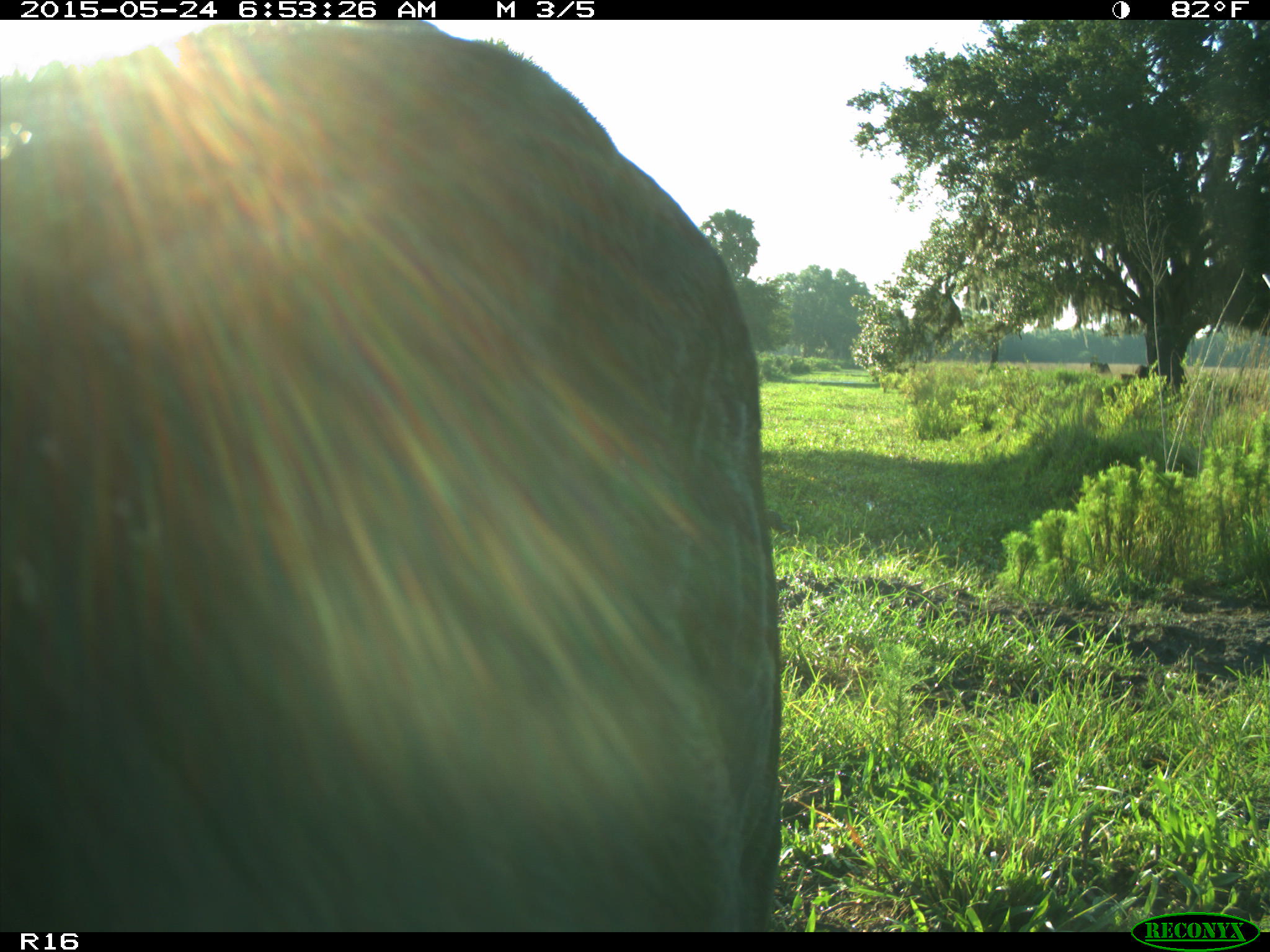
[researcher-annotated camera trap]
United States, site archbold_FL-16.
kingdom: Animalia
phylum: Chordata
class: Mammalia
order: Artiodactyla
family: Bovidae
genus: Bos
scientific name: Bos taurus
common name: domestic cow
Bos taurus (domestic cow).